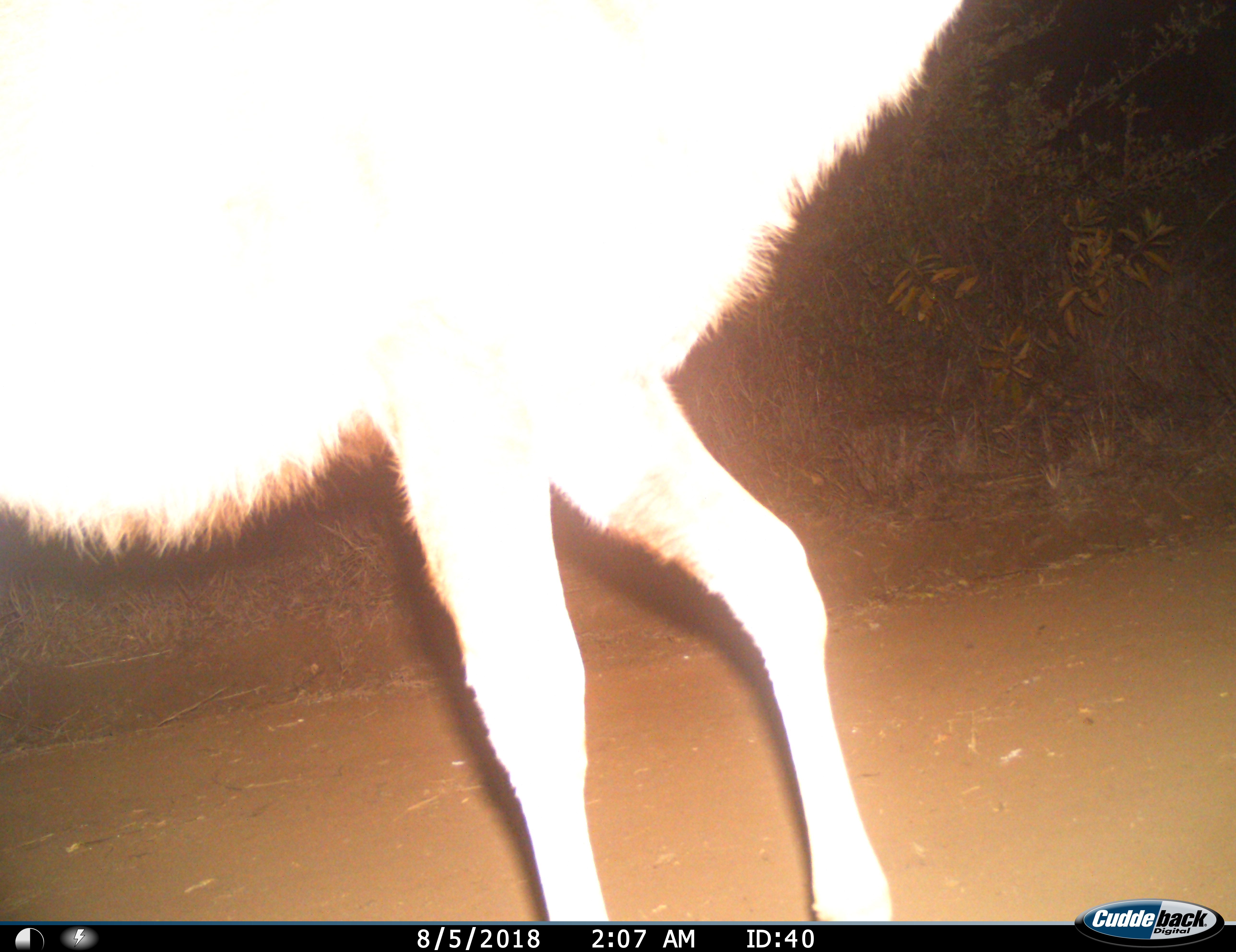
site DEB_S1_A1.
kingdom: Animalia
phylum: Chordata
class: Mammalia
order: Artiodactyla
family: Bovidae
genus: Tragelaphus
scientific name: Tragelaphus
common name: kudu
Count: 1.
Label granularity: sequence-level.